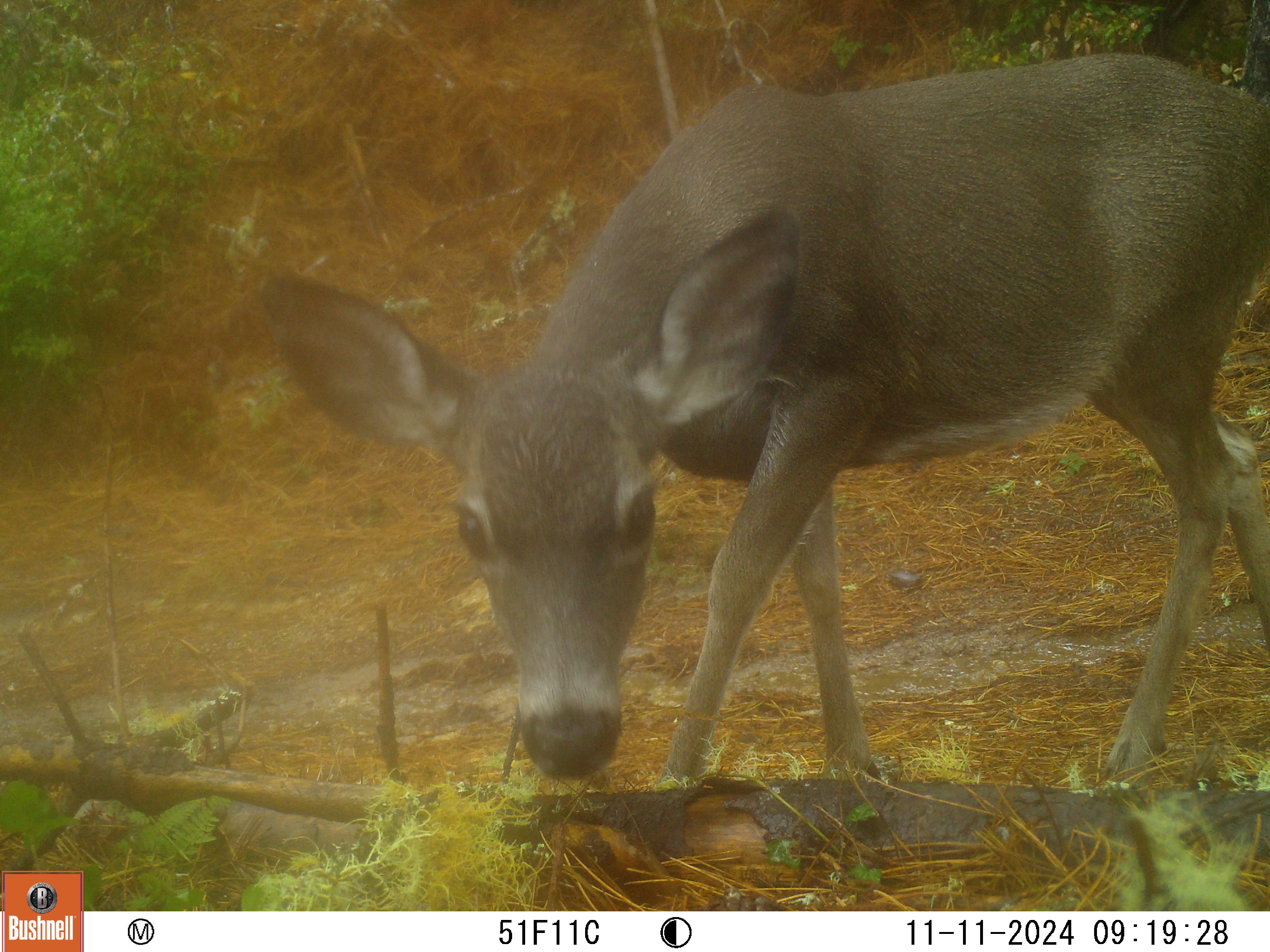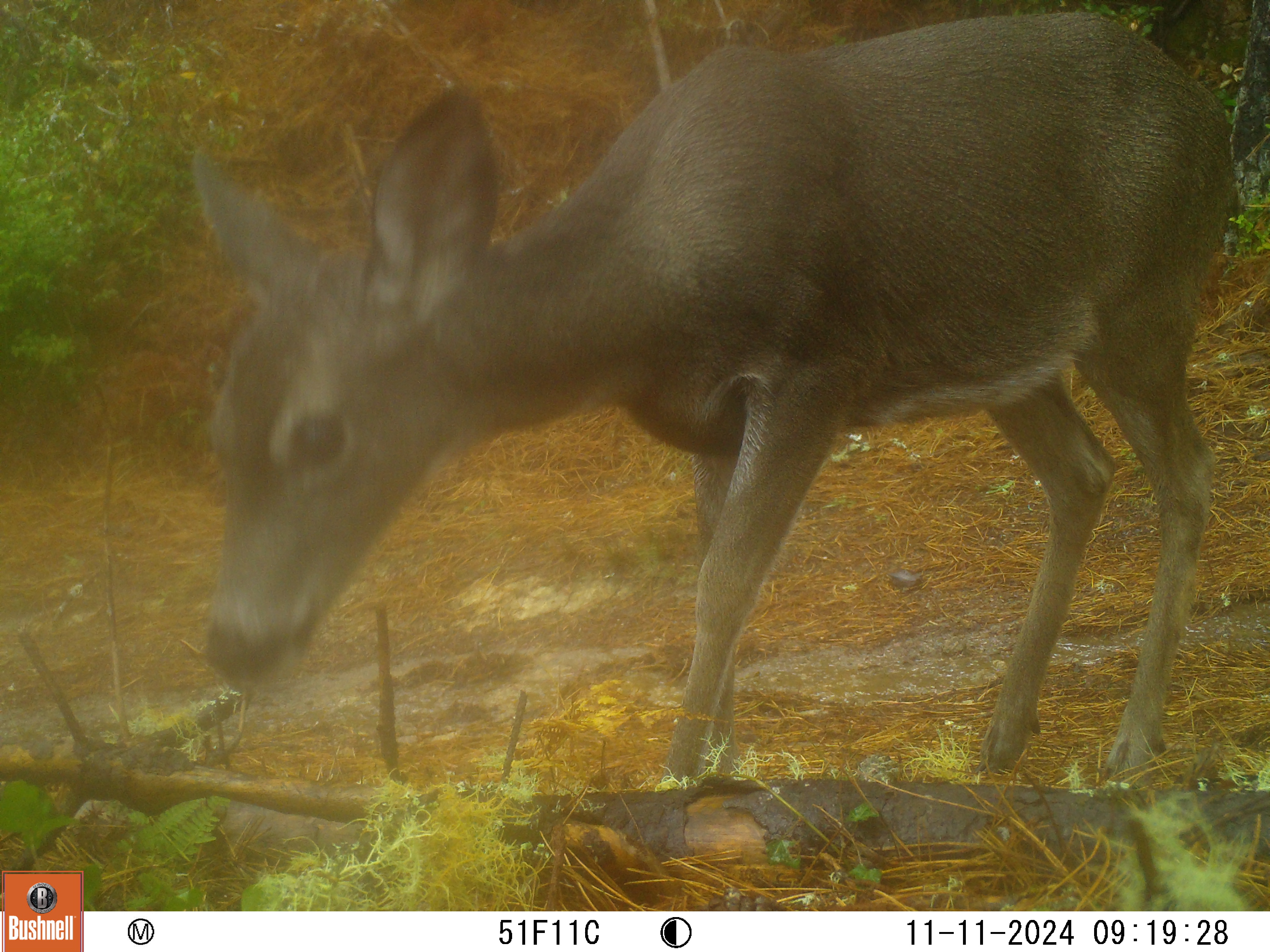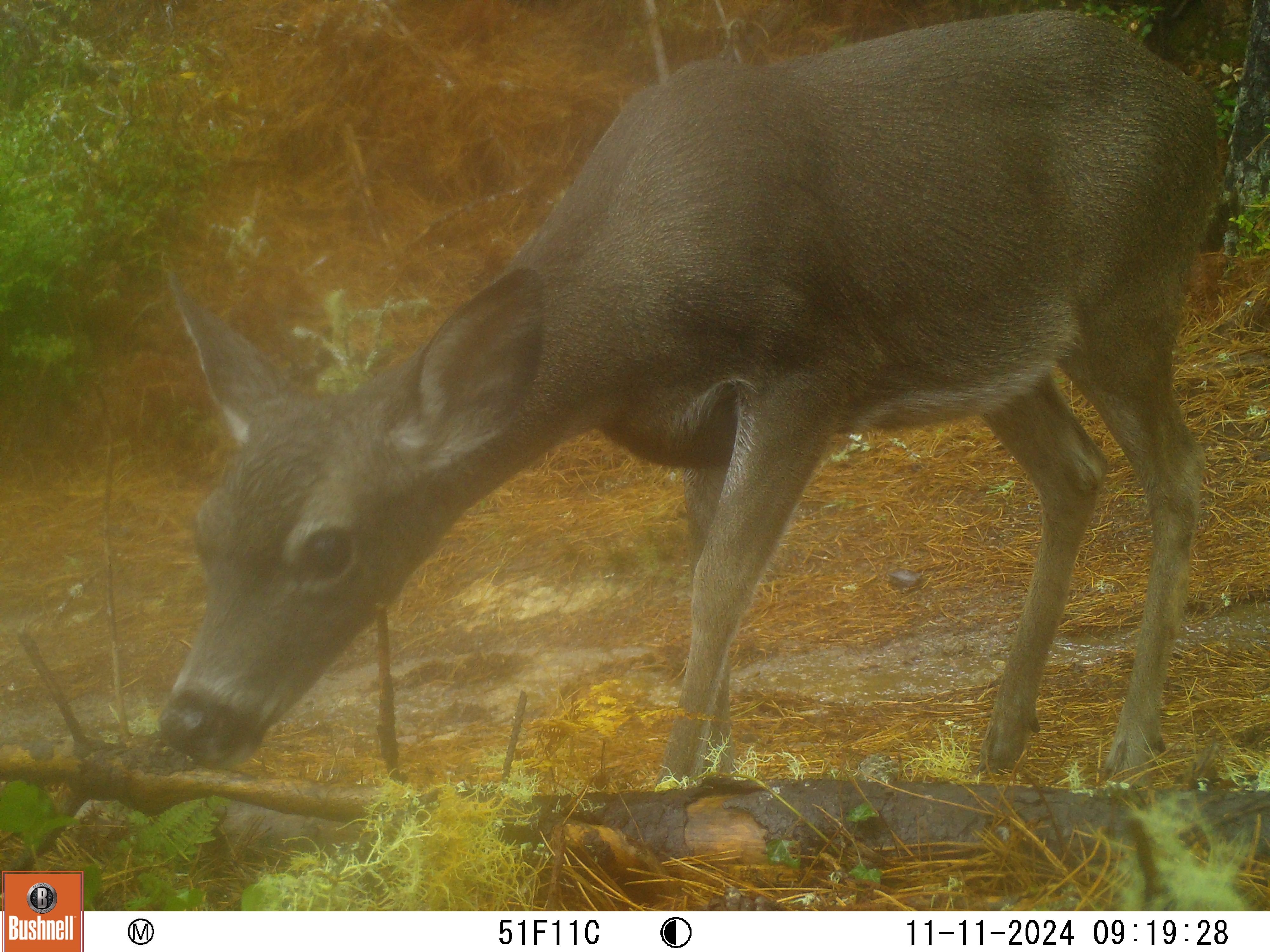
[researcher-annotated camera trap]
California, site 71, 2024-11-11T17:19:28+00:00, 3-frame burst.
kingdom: Animalia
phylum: Chordata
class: Mammalia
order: Artiodactyla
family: Cervidae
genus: Odocoileus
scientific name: Odocoileus hemionus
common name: mule deer